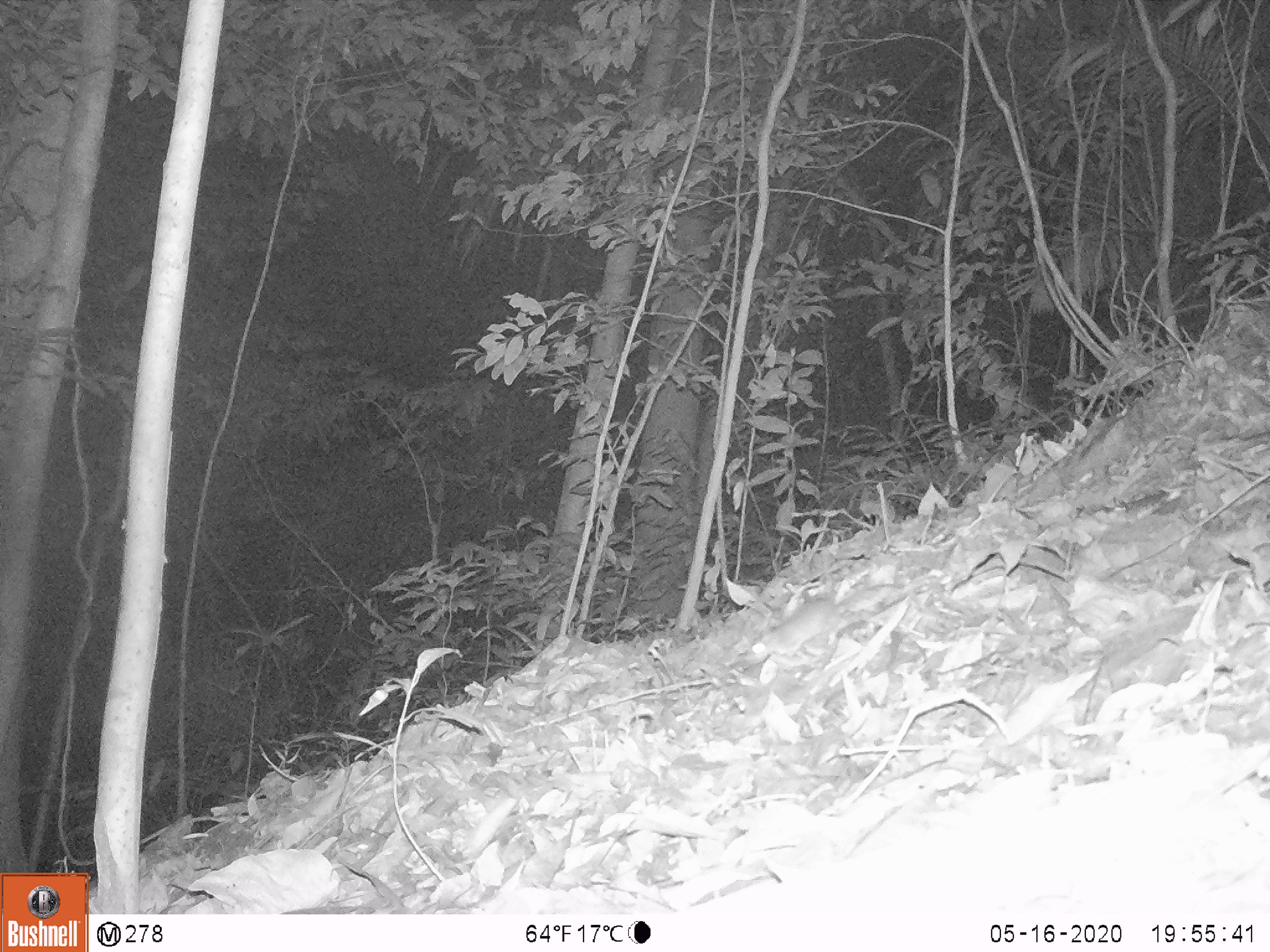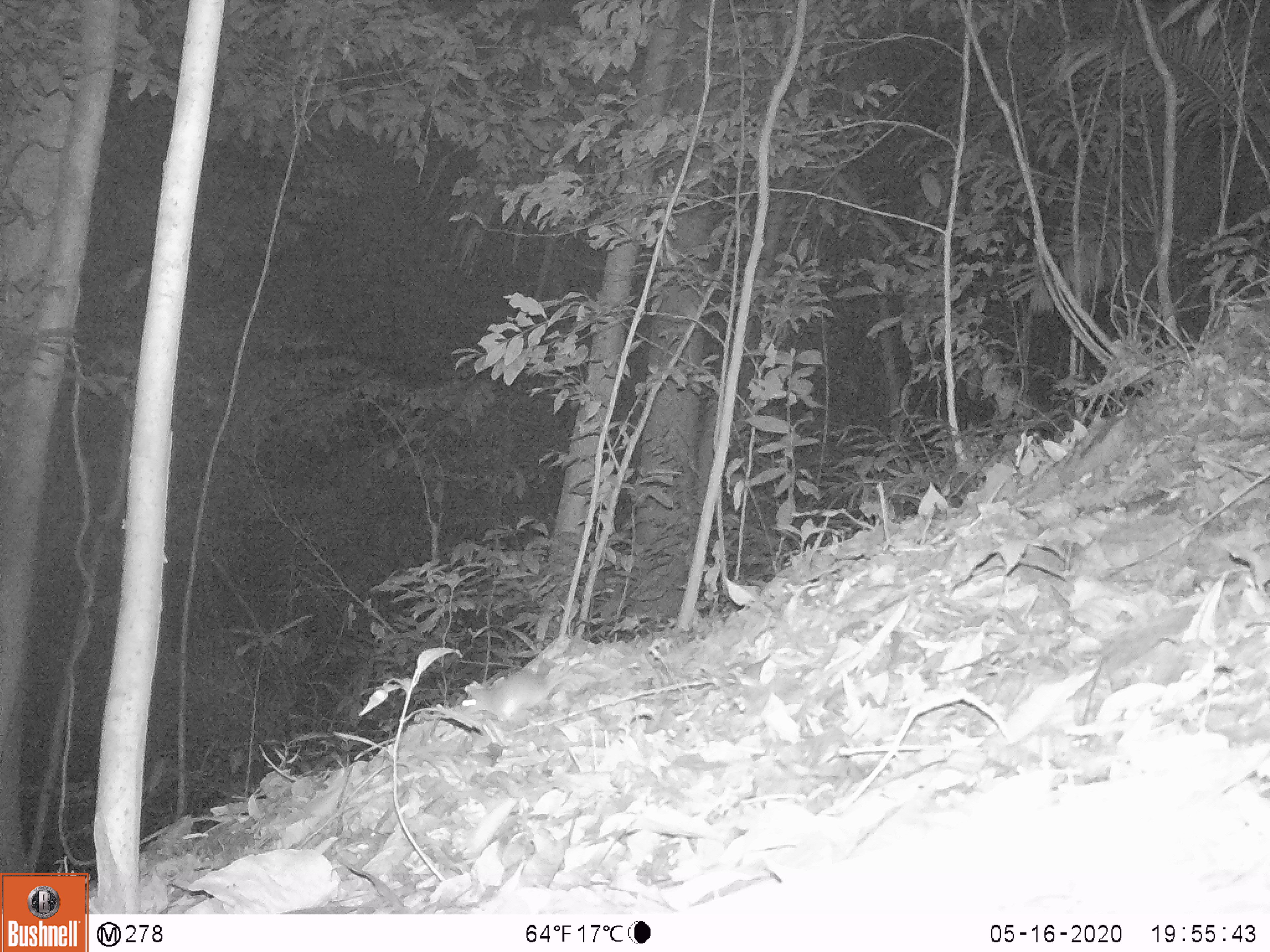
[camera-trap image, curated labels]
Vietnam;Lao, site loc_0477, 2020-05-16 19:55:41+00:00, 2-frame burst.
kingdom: Animalia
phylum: Chordata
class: Mammalia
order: Rodentia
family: Muridae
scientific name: Muridae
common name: old-world mice and rats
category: unidentified murid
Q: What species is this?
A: Unidentified murid (old-world mice and rats) (Muridae).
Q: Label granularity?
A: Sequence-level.